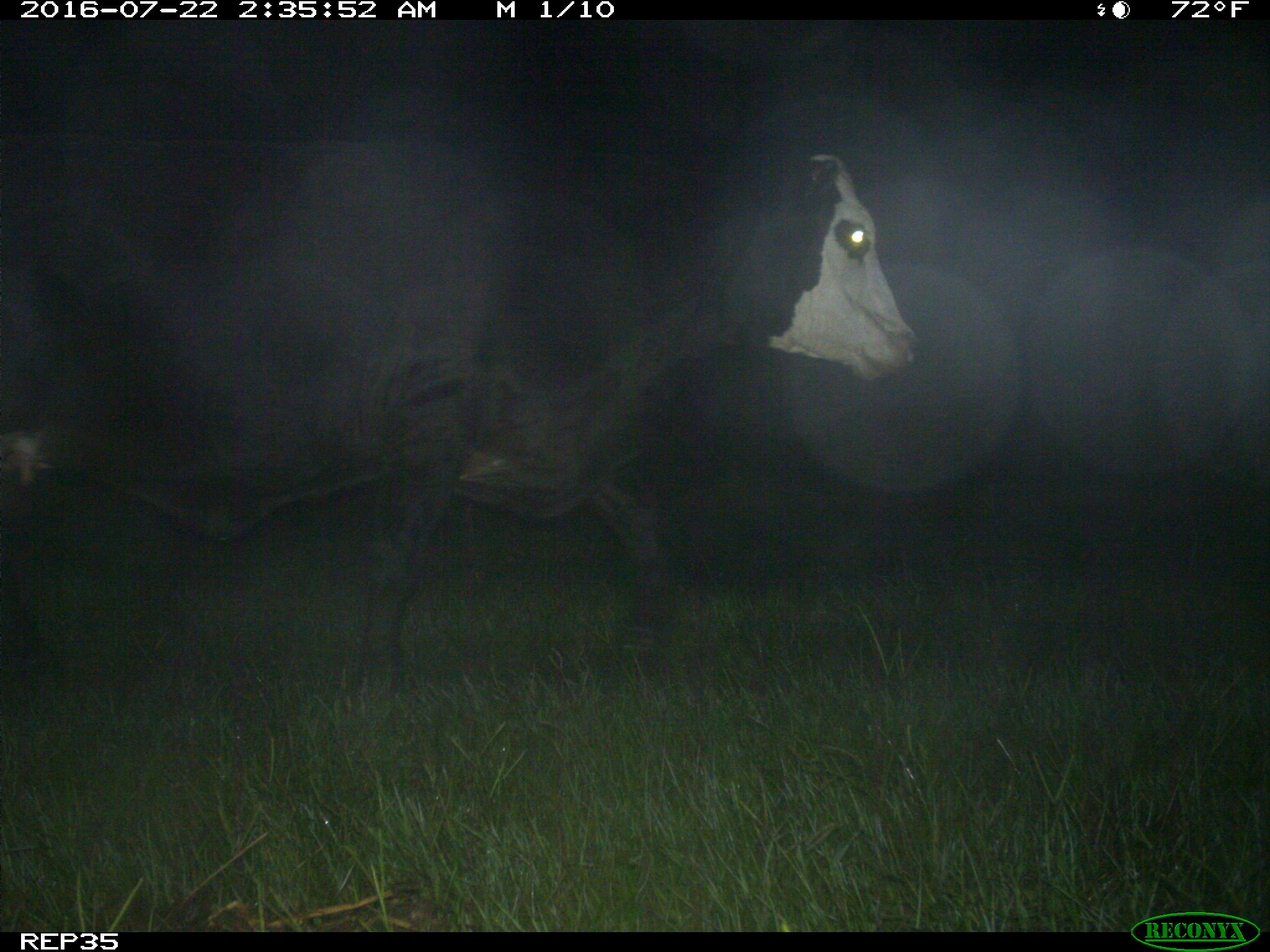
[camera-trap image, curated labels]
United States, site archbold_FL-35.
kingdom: Animalia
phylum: Chordata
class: Mammalia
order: Artiodactyla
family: Bovidae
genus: Bos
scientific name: Bos taurus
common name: domestic cow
Bos taurus (domestic cow).